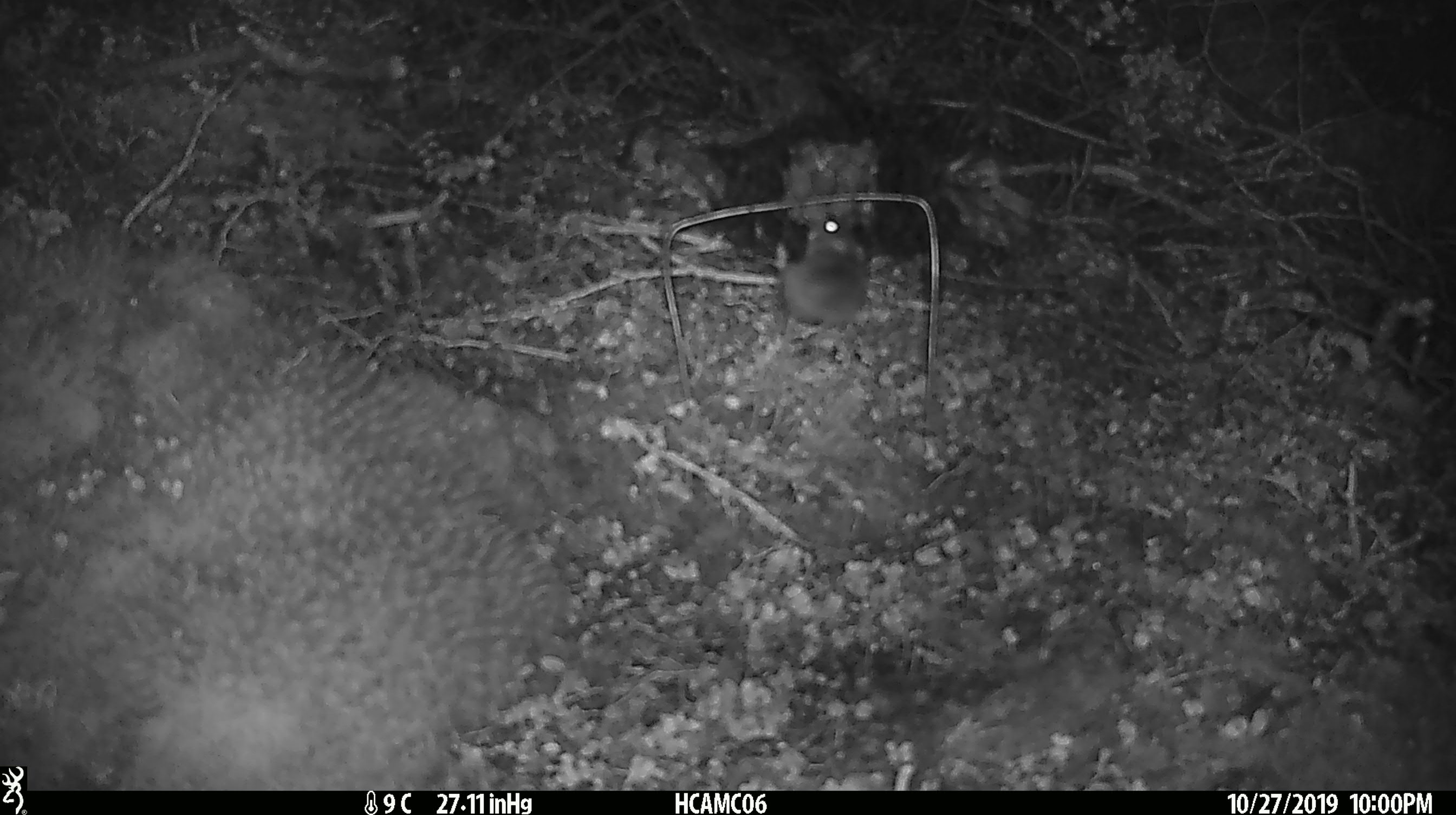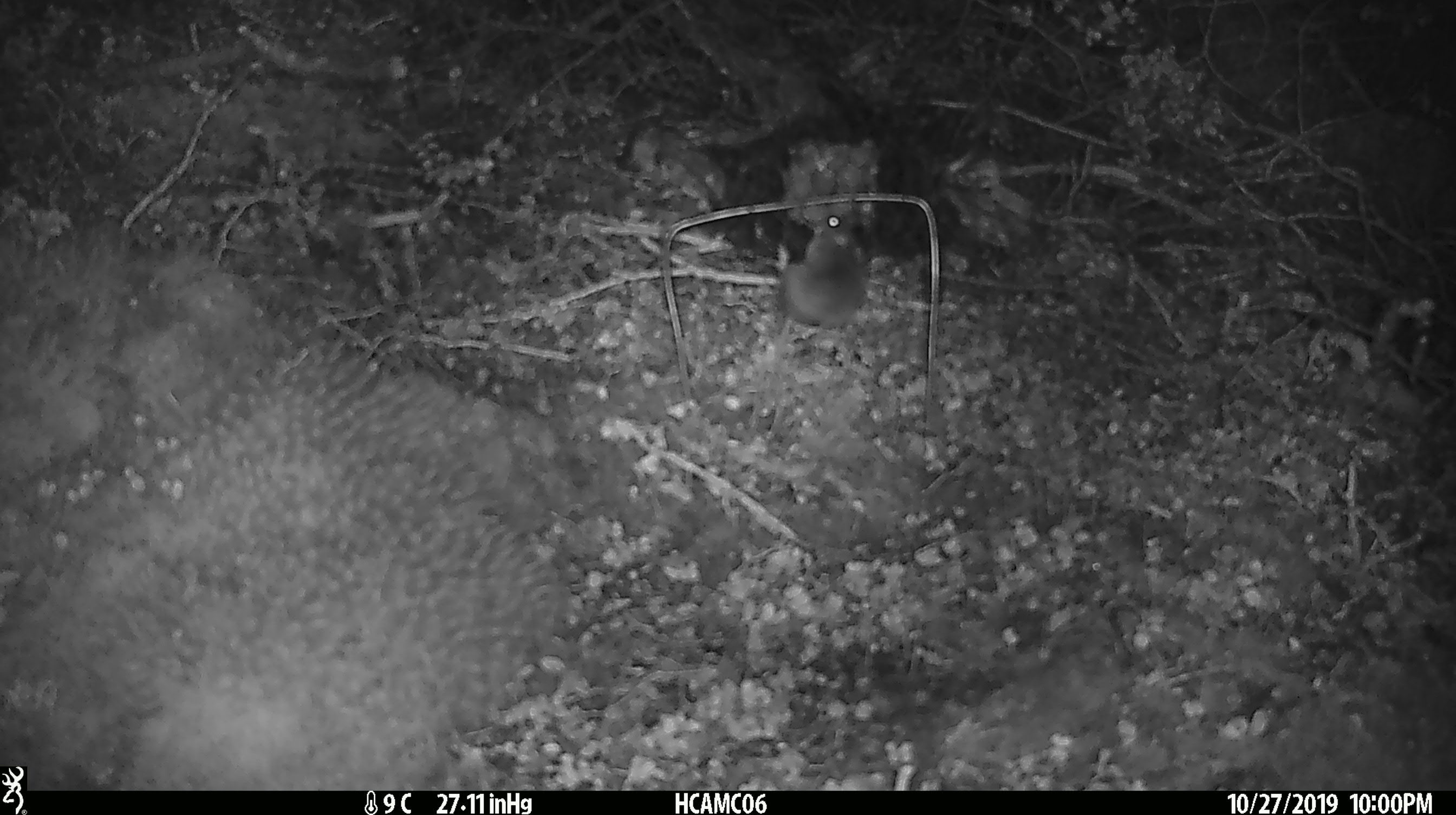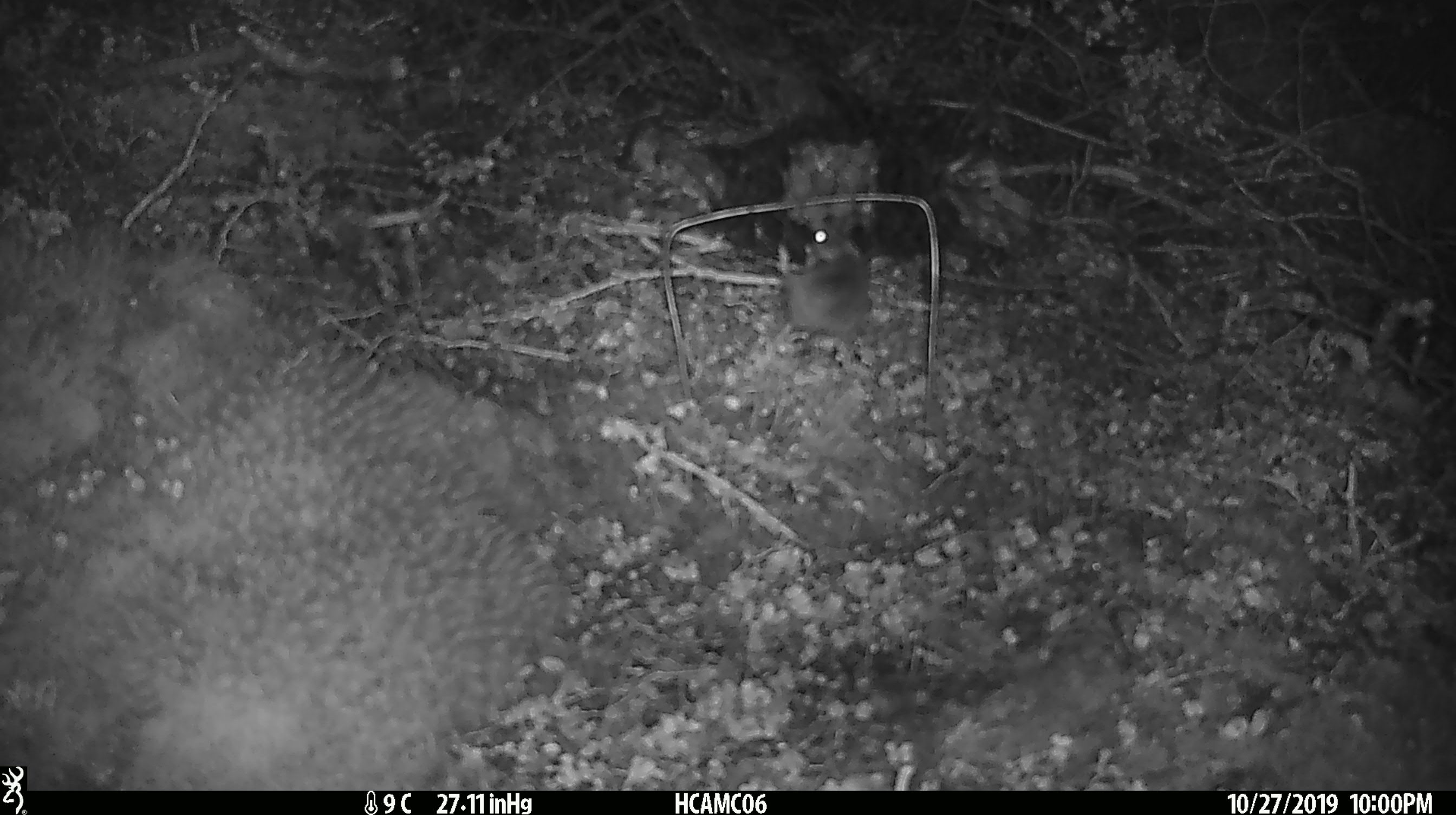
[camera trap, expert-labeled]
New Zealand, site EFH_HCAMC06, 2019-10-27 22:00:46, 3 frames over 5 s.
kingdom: Animalia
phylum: Chordata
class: Mammalia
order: Rodentia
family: Muridae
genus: Mus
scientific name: Mus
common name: mouse